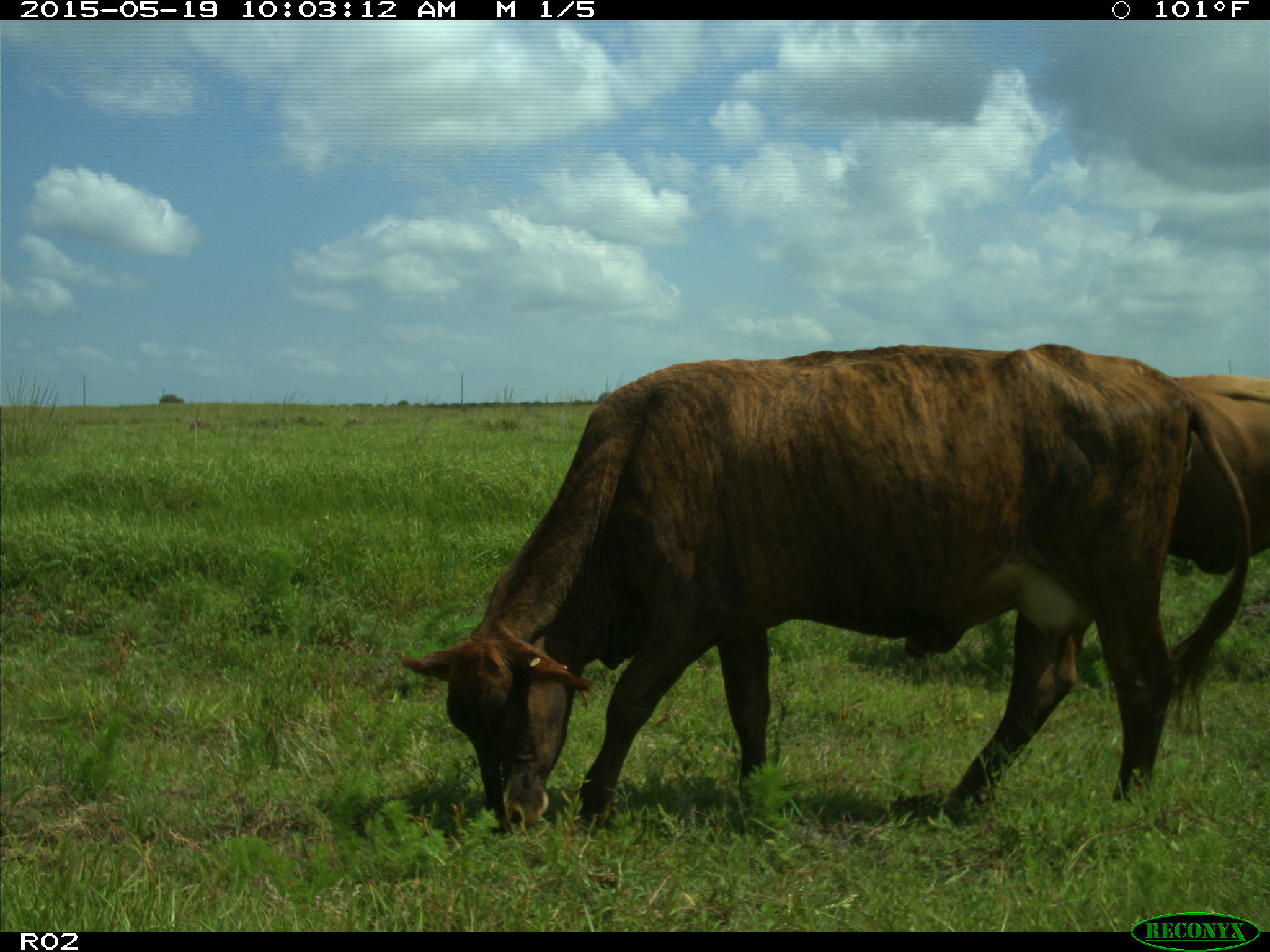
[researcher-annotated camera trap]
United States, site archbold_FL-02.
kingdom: Animalia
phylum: Chordata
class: Mammalia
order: Artiodactyla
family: Bovidae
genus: Bos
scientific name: Bos taurus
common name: domestic cow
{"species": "Bos taurus (domestic cow)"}